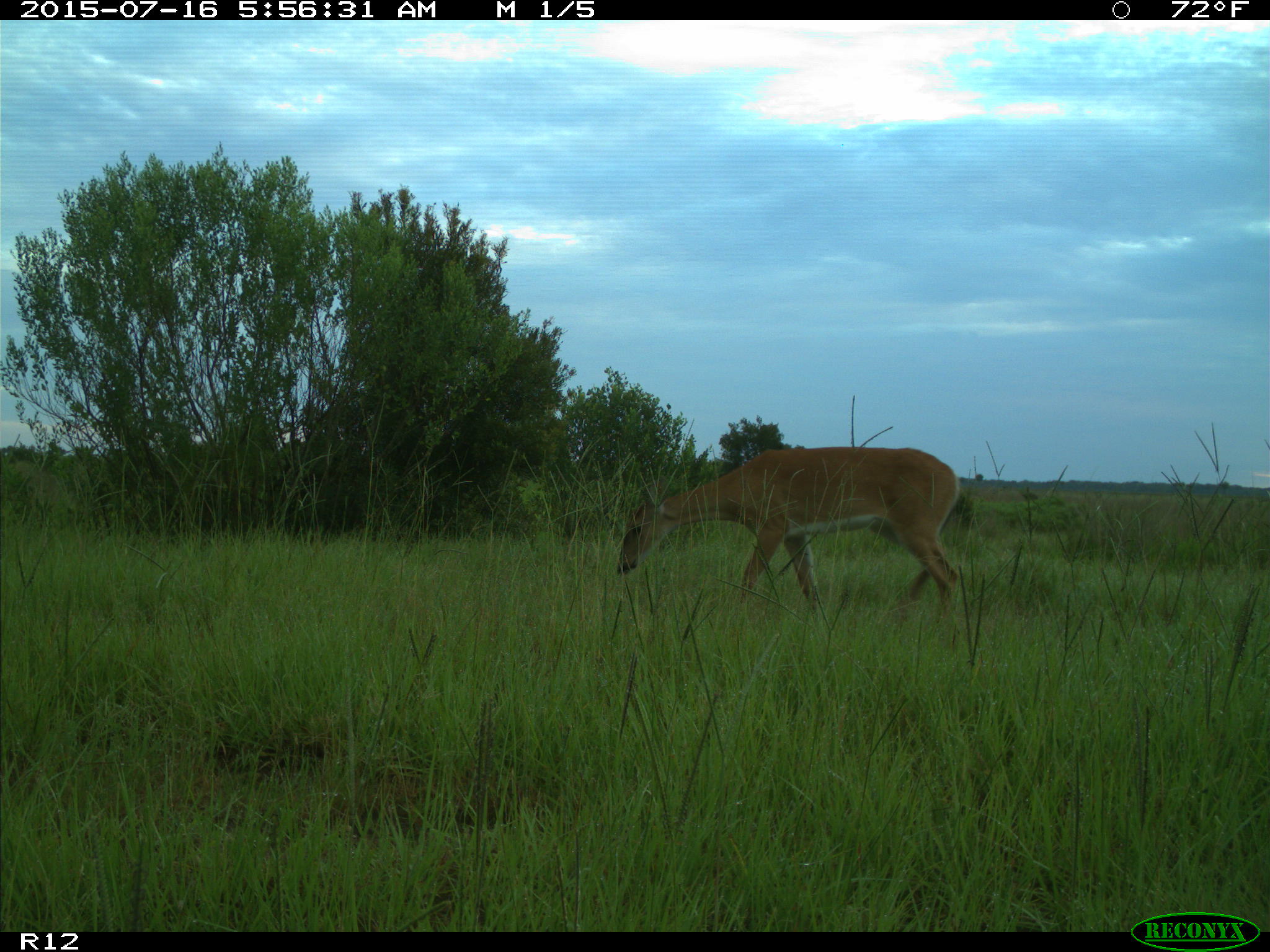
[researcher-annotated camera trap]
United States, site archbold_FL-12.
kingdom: Animalia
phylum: Chordata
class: Mammalia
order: Artiodactyla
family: Cervidae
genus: Odocoileus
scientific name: Odocoileus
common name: deer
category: unidentified deer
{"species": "unidentified deer (deer) (Odocoileus)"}